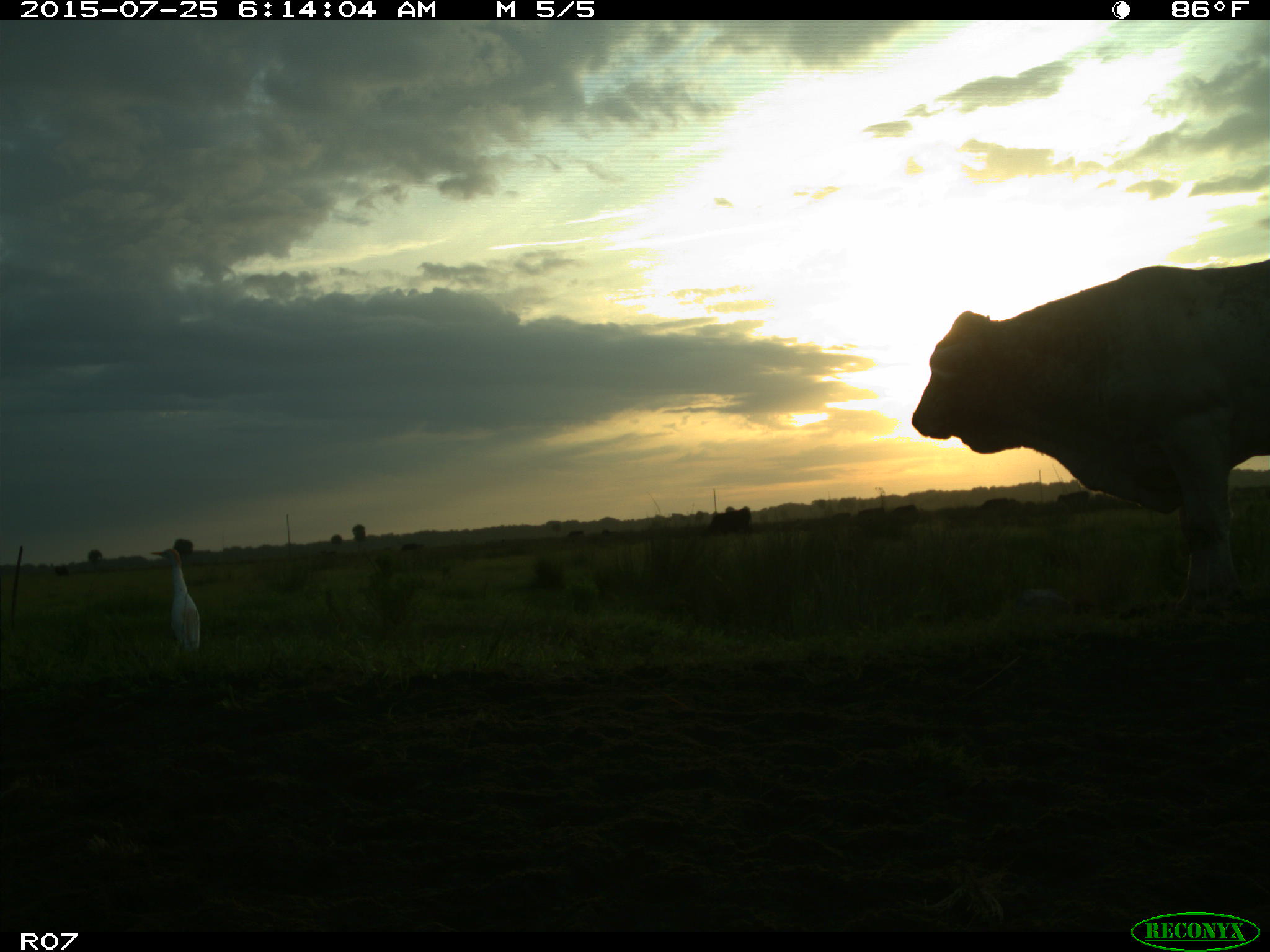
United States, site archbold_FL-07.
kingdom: Animalia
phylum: Chordata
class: Mammalia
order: Artiodactyla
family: Bovidae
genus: Bos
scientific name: Bos taurus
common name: domestic cow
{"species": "Bos taurus (domestic cow)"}